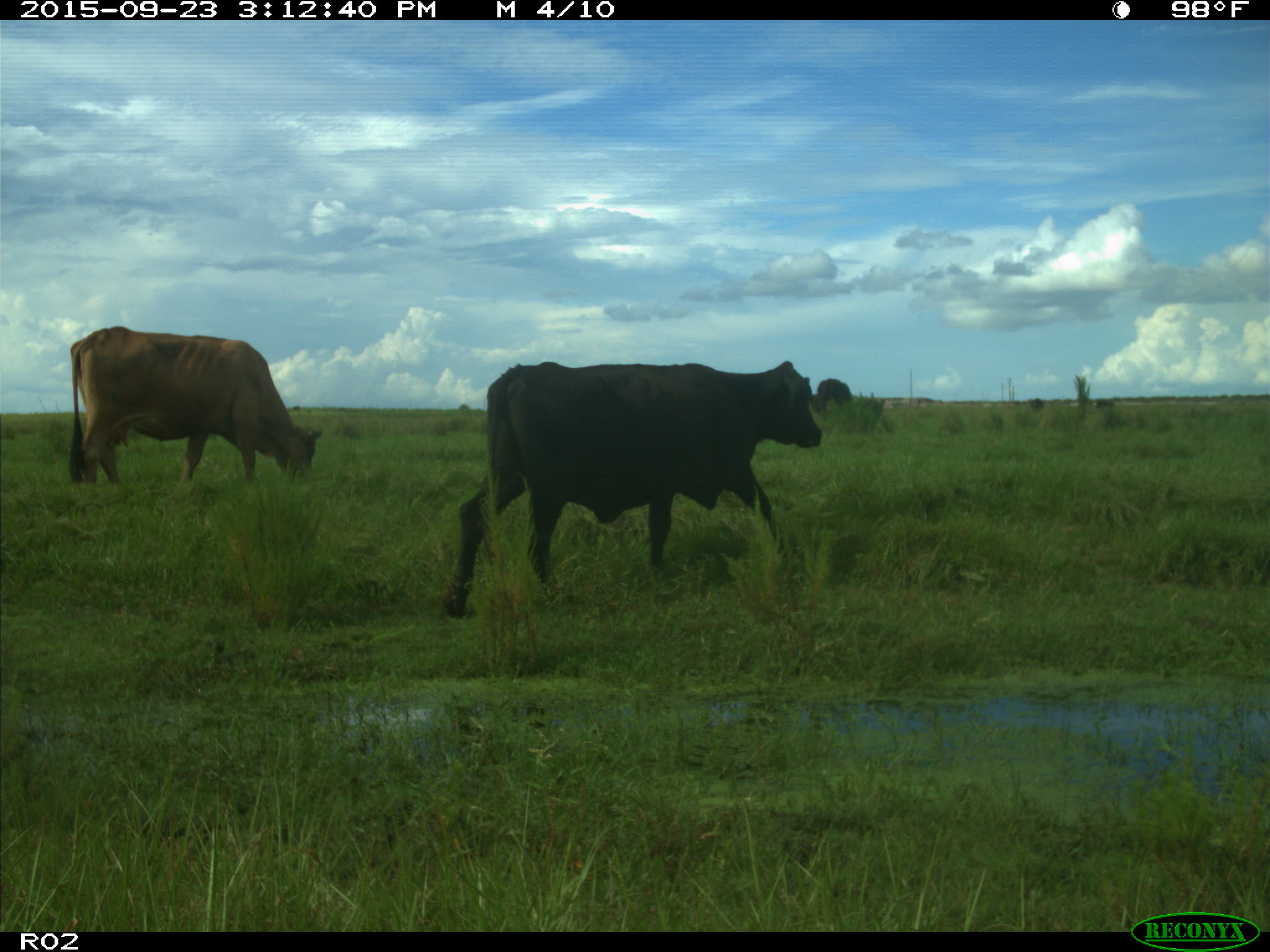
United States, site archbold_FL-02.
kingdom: Animalia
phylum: Chordata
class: Mammalia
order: Artiodactyla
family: Bovidae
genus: Bos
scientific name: Bos taurus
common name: domestic cow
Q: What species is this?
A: Bos taurus (domestic cow).